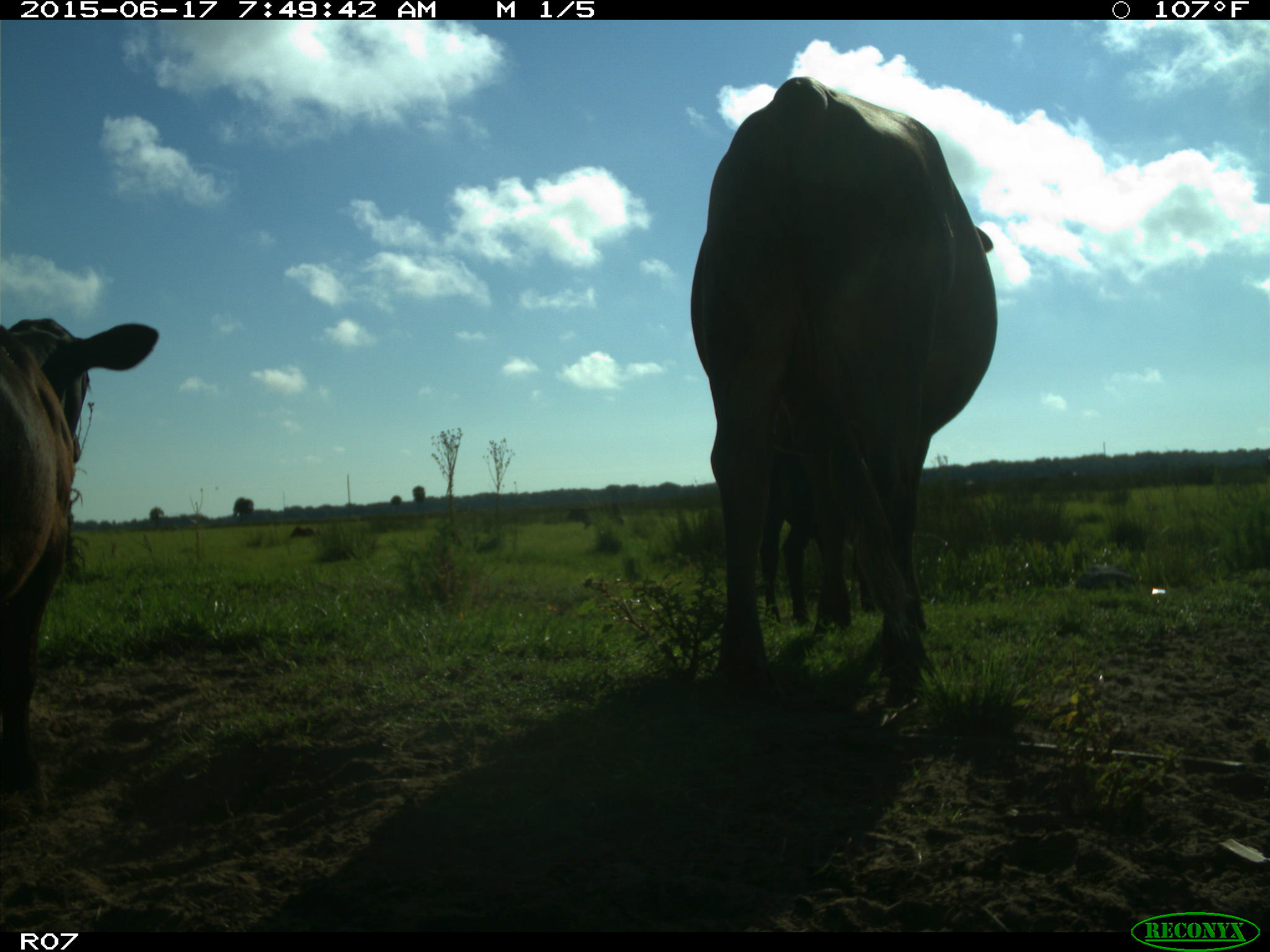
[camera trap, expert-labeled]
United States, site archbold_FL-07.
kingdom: Animalia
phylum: Chordata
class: Mammalia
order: Artiodactyla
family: Bovidae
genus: Bos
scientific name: Bos taurus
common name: domestic cow